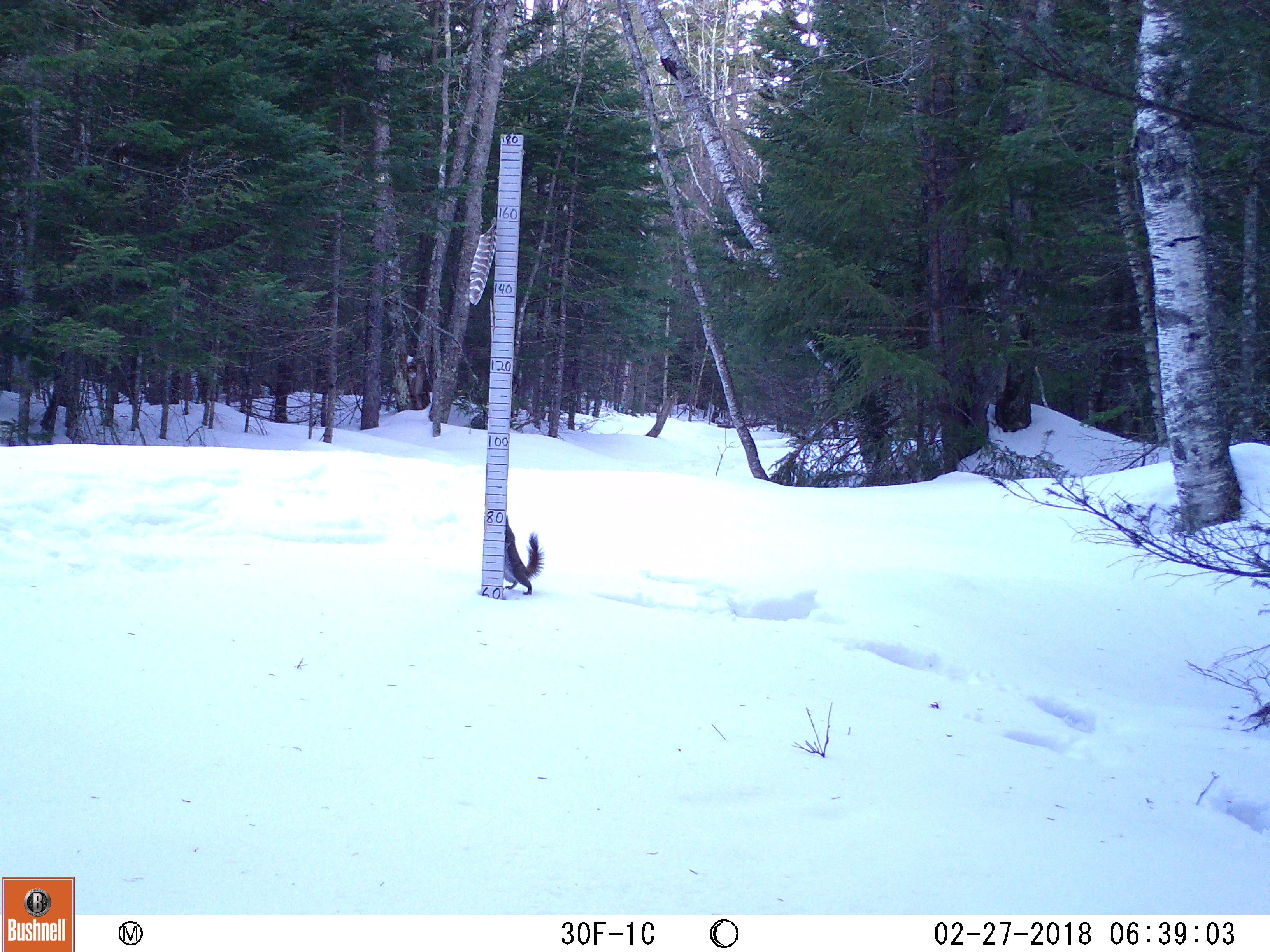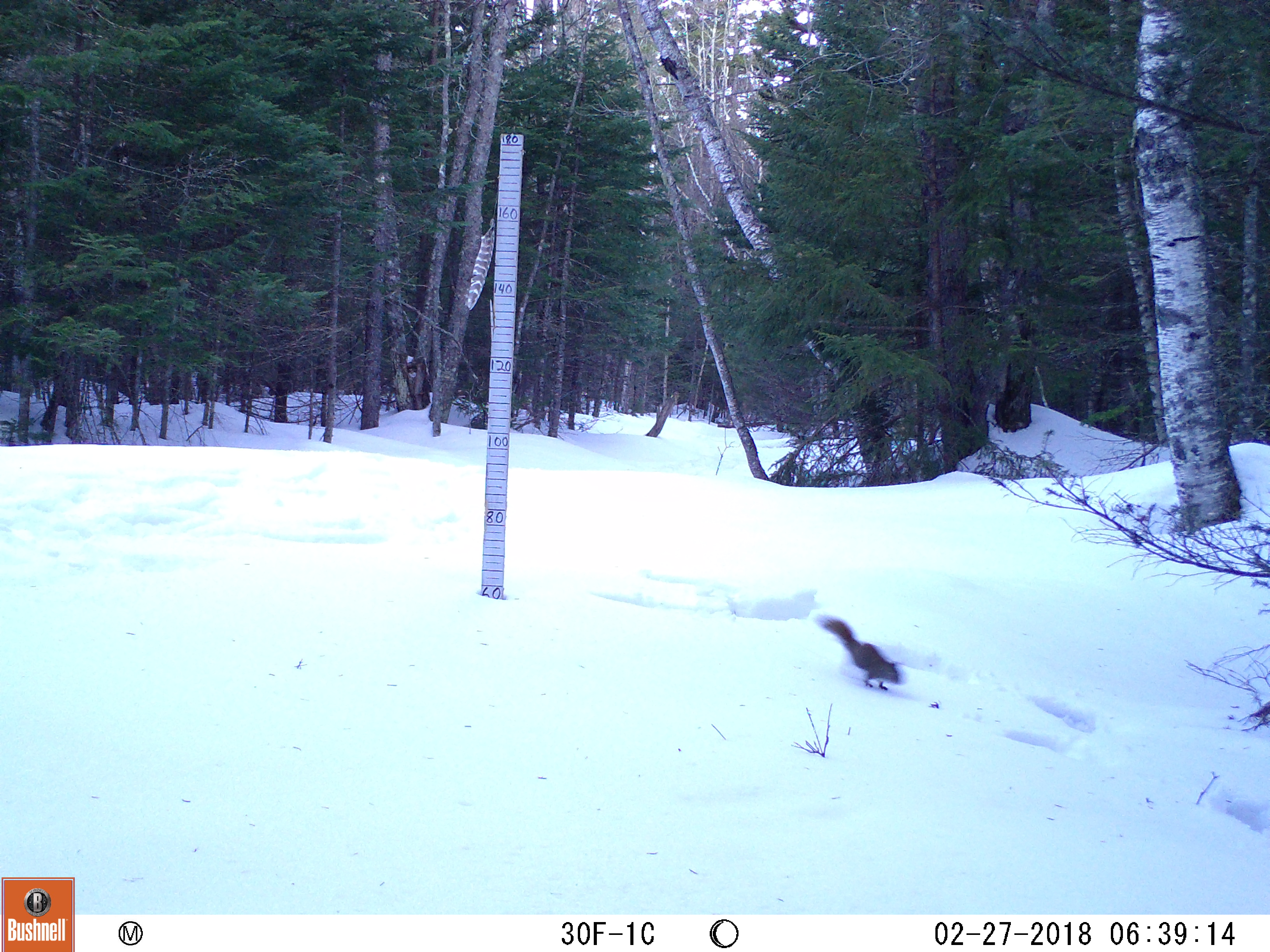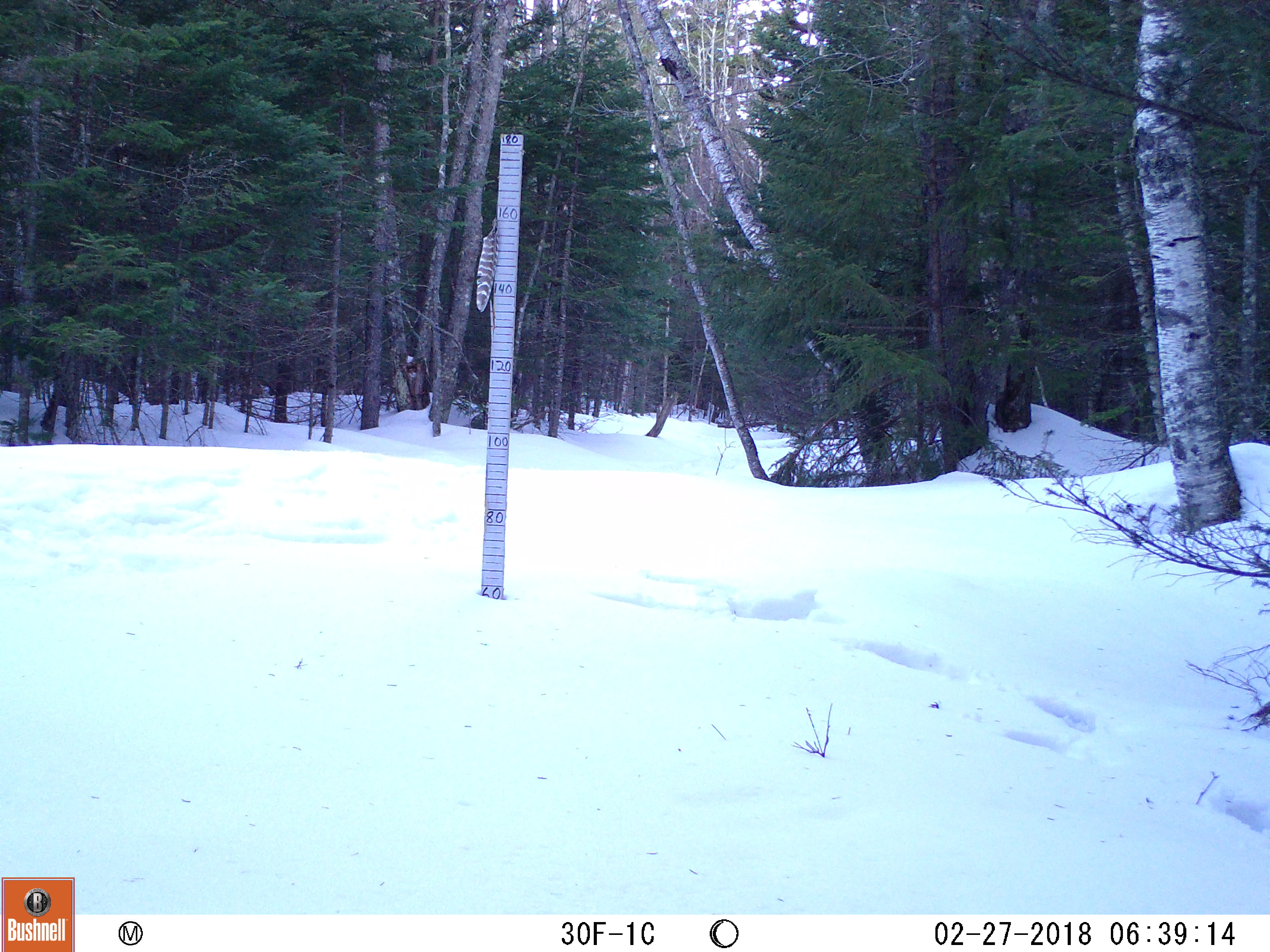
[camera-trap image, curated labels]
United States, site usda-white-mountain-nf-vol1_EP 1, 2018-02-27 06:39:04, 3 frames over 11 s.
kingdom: Animalia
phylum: Chordata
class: Mammalia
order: Rodentia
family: Sciuridae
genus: Tamiasciurus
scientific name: Tamiasciurus hudsonicus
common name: red squirrel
Red squirrel (Tamiasciurus hudsonicus).